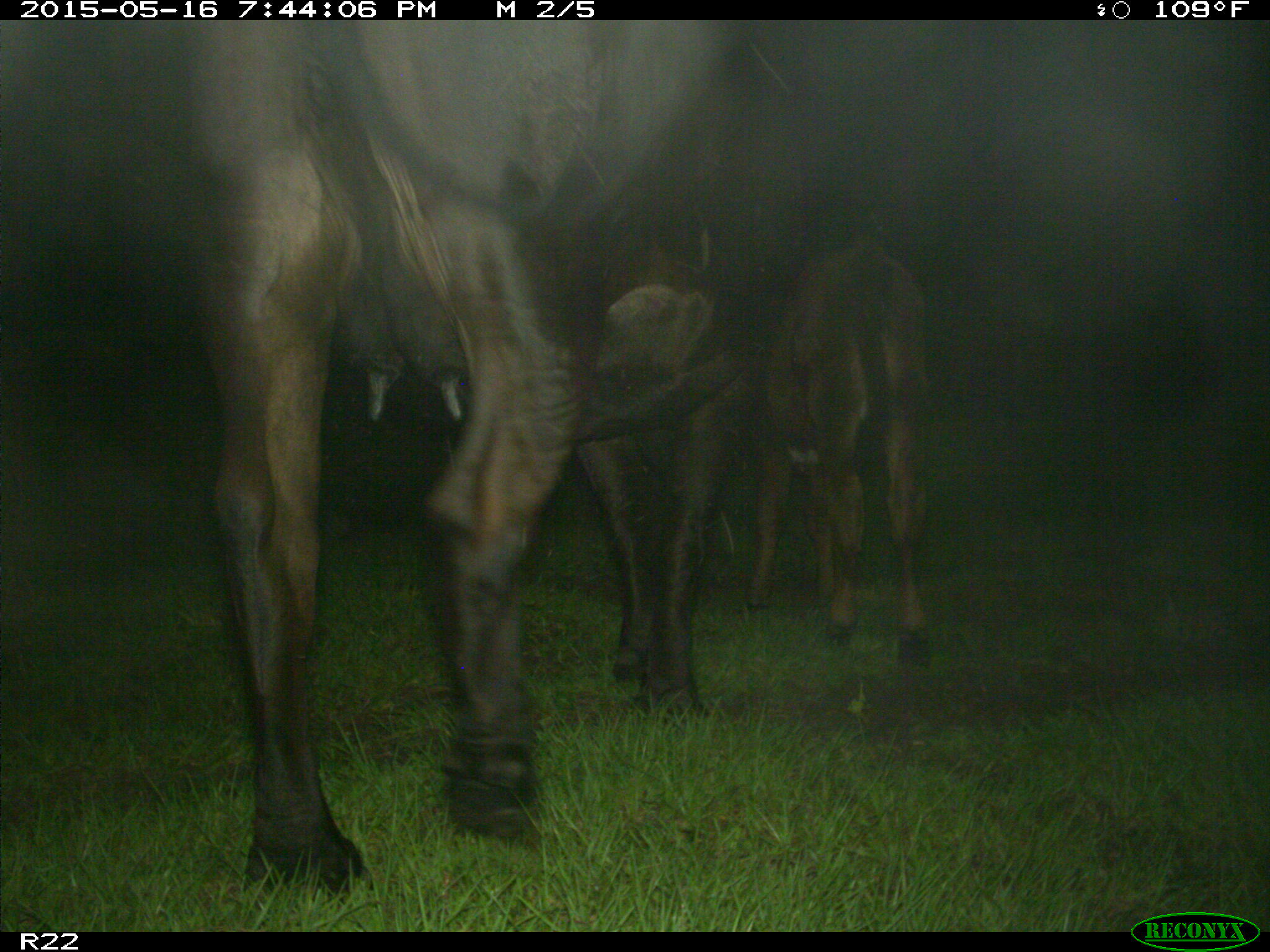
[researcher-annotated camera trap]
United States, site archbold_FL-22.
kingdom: Animalia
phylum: Chordata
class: Mammalia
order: Artiodactyla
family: Bovidae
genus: Bos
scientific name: Bos taurus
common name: domestic cow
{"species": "Bos taurus (domestic cow)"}